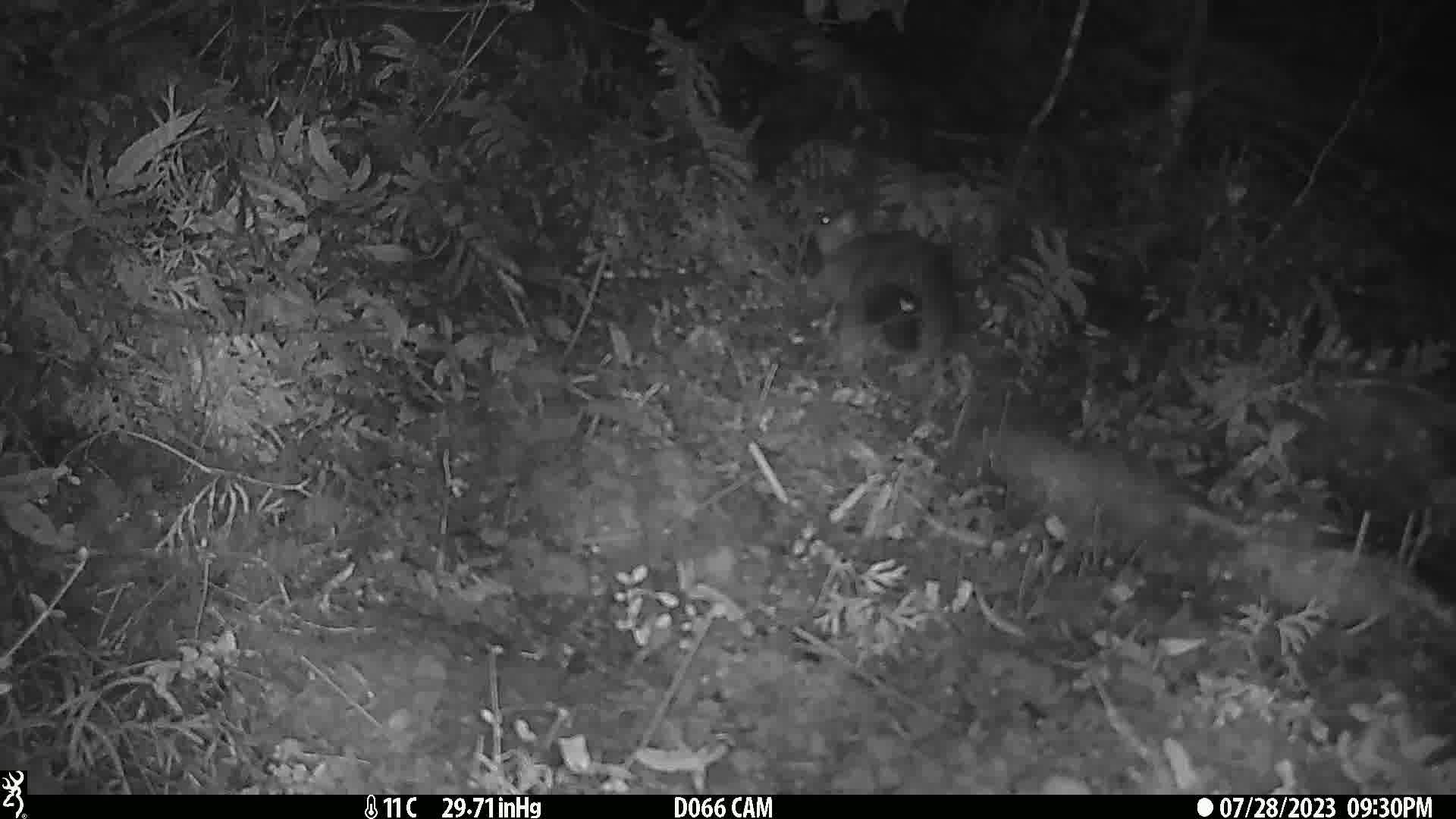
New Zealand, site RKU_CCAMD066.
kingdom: Animalia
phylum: Chordata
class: Mammalia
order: Diprotodontia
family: Phalangeridae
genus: Trichosurus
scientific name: Trichosurus vulpecula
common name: common brushtail possum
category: possum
Possum (common brushtail possum) (Trichosurus vulpecula).